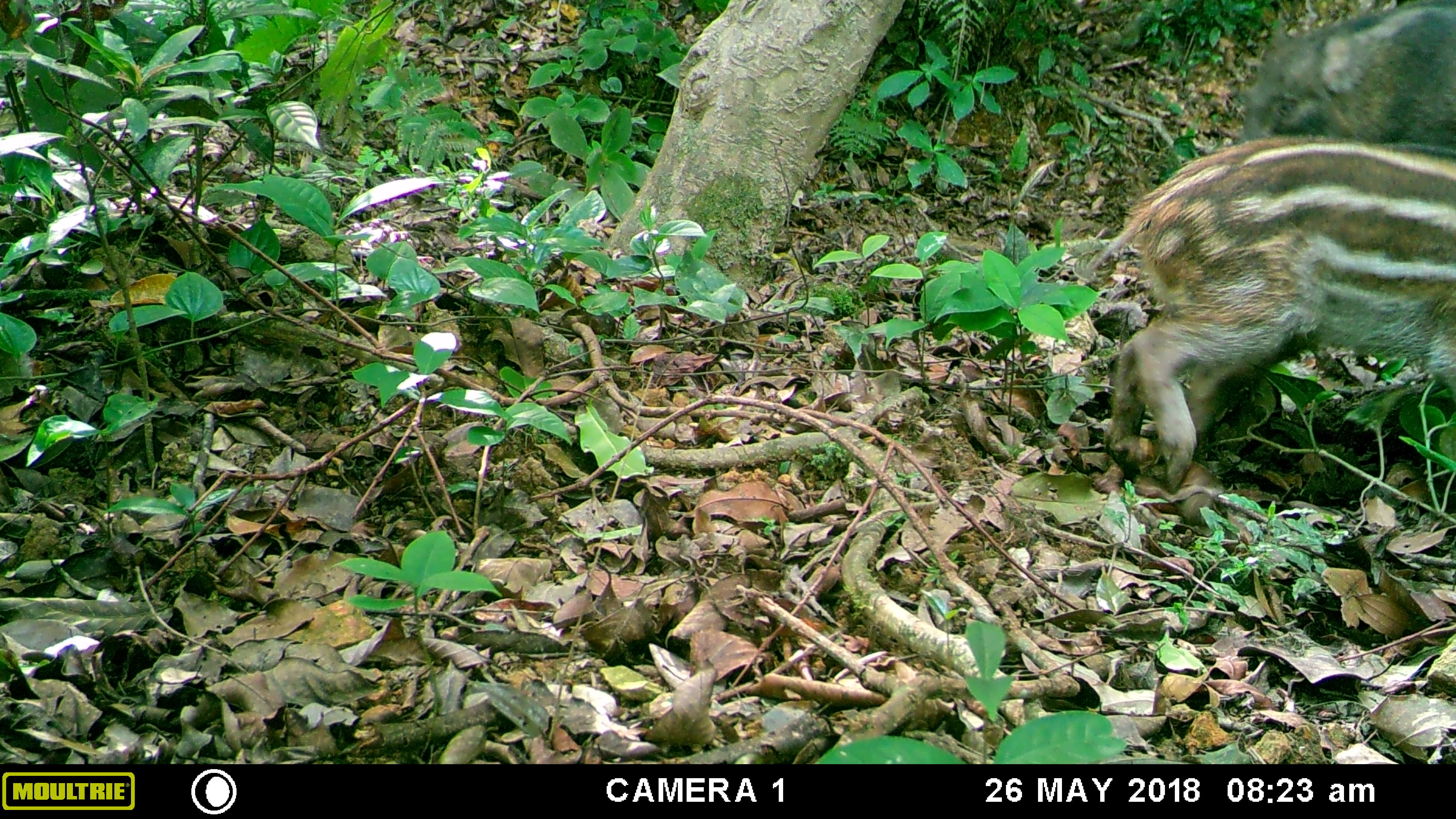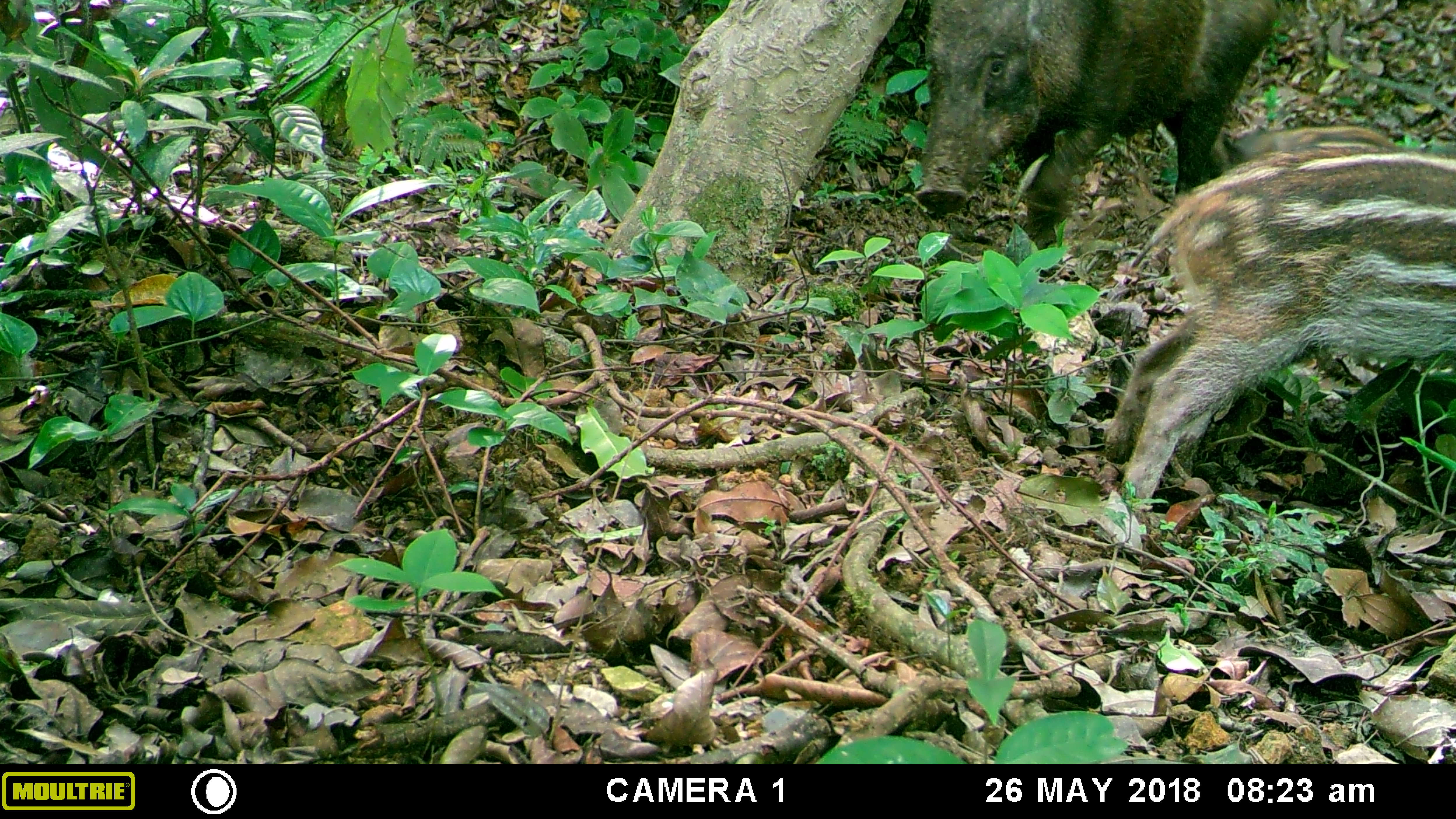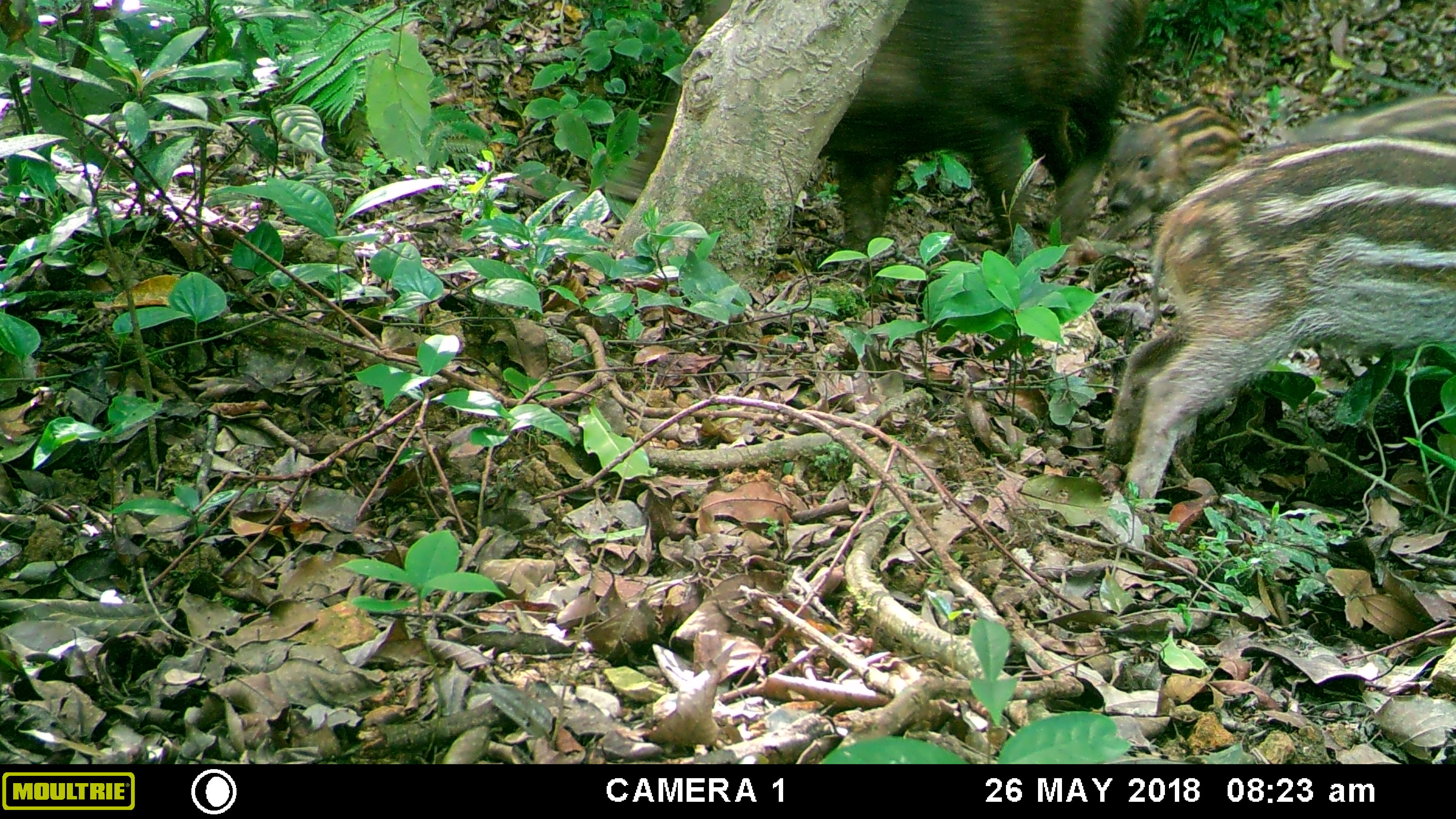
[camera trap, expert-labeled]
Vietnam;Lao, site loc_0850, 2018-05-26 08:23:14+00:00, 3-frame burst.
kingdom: Animalia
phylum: Chordata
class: Mammalia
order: Artiodactyla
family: Suidae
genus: Sus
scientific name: Sus scrofa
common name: eurasian wild pig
Eurasian wild pig (Sus scrofa). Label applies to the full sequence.